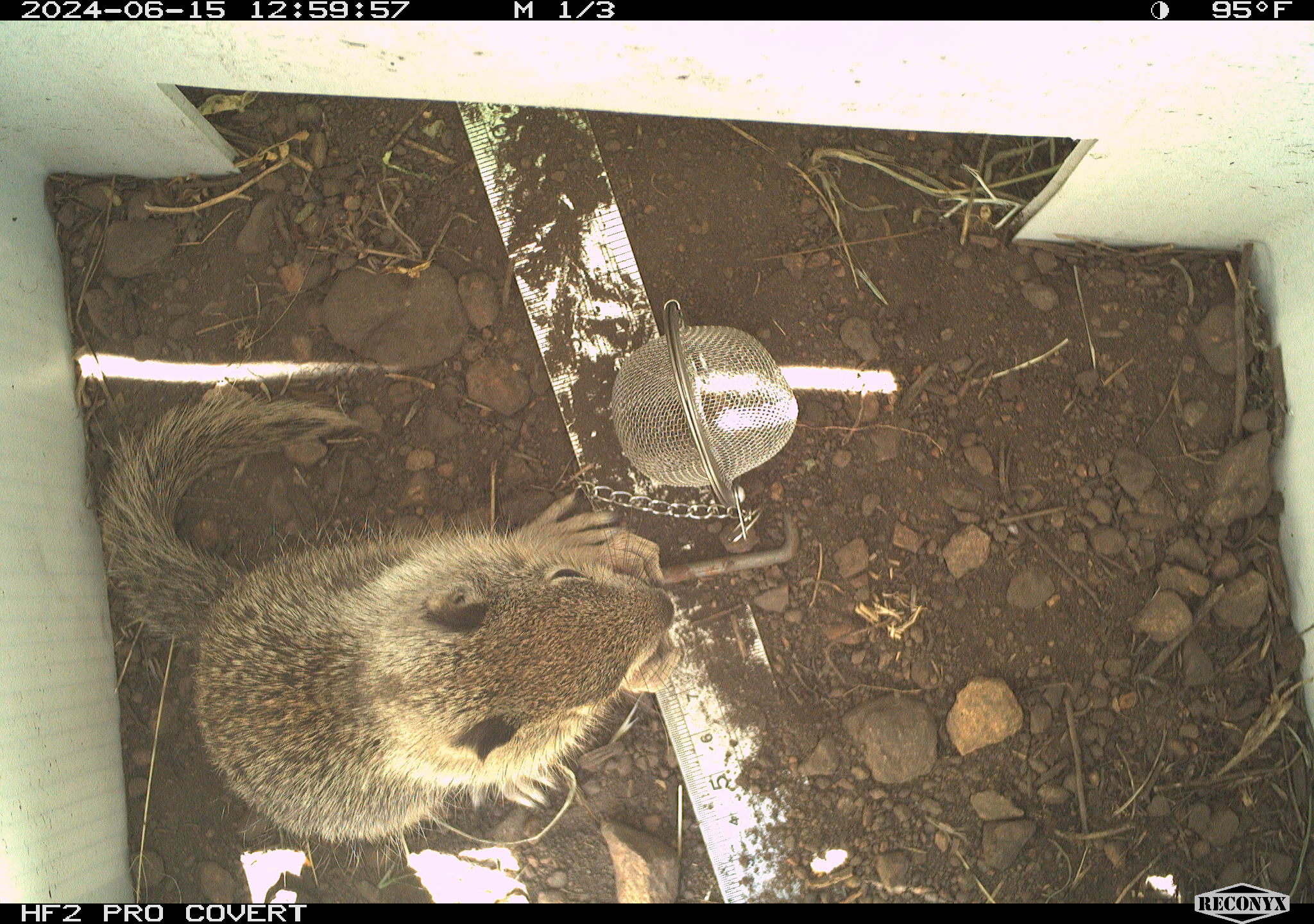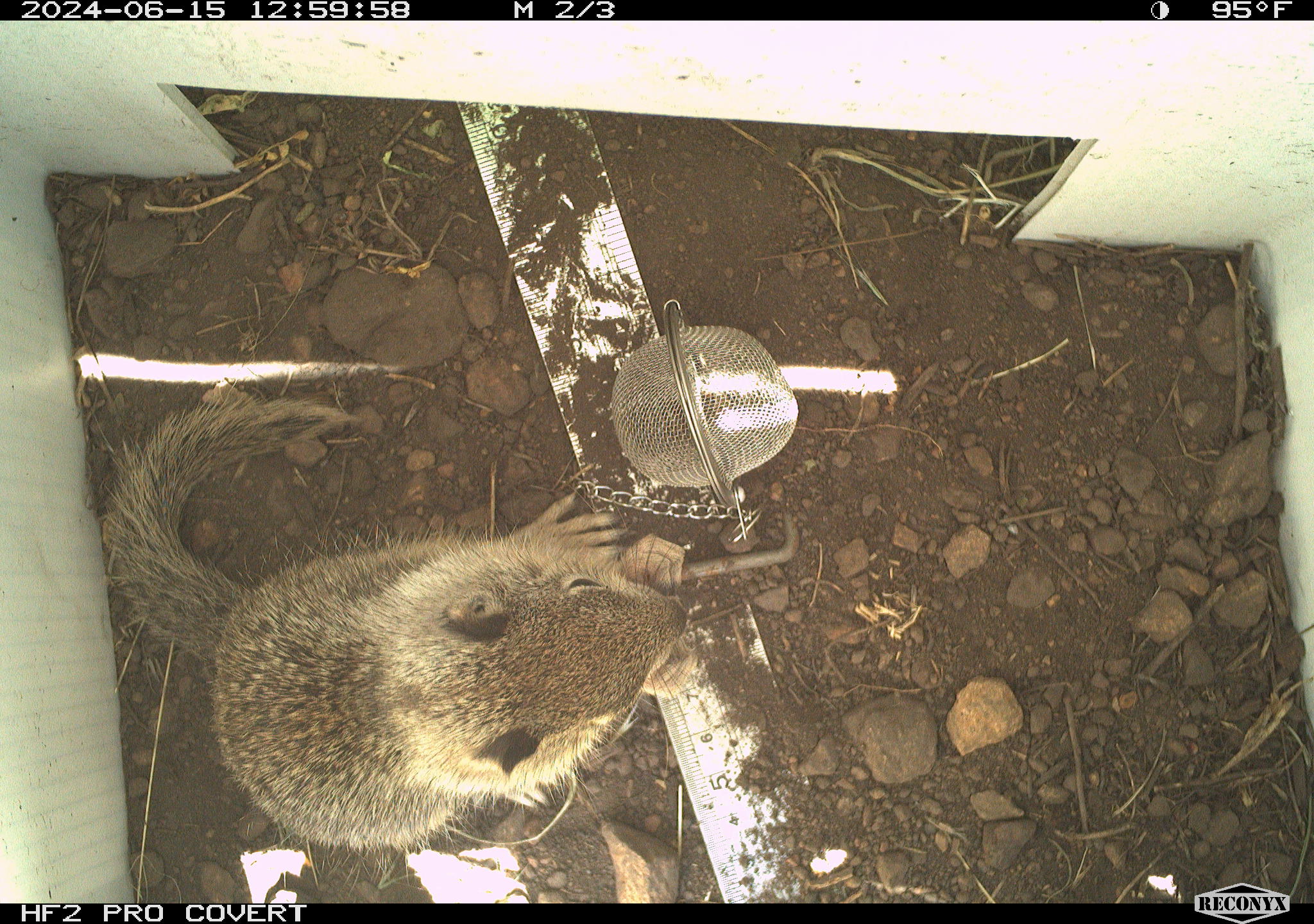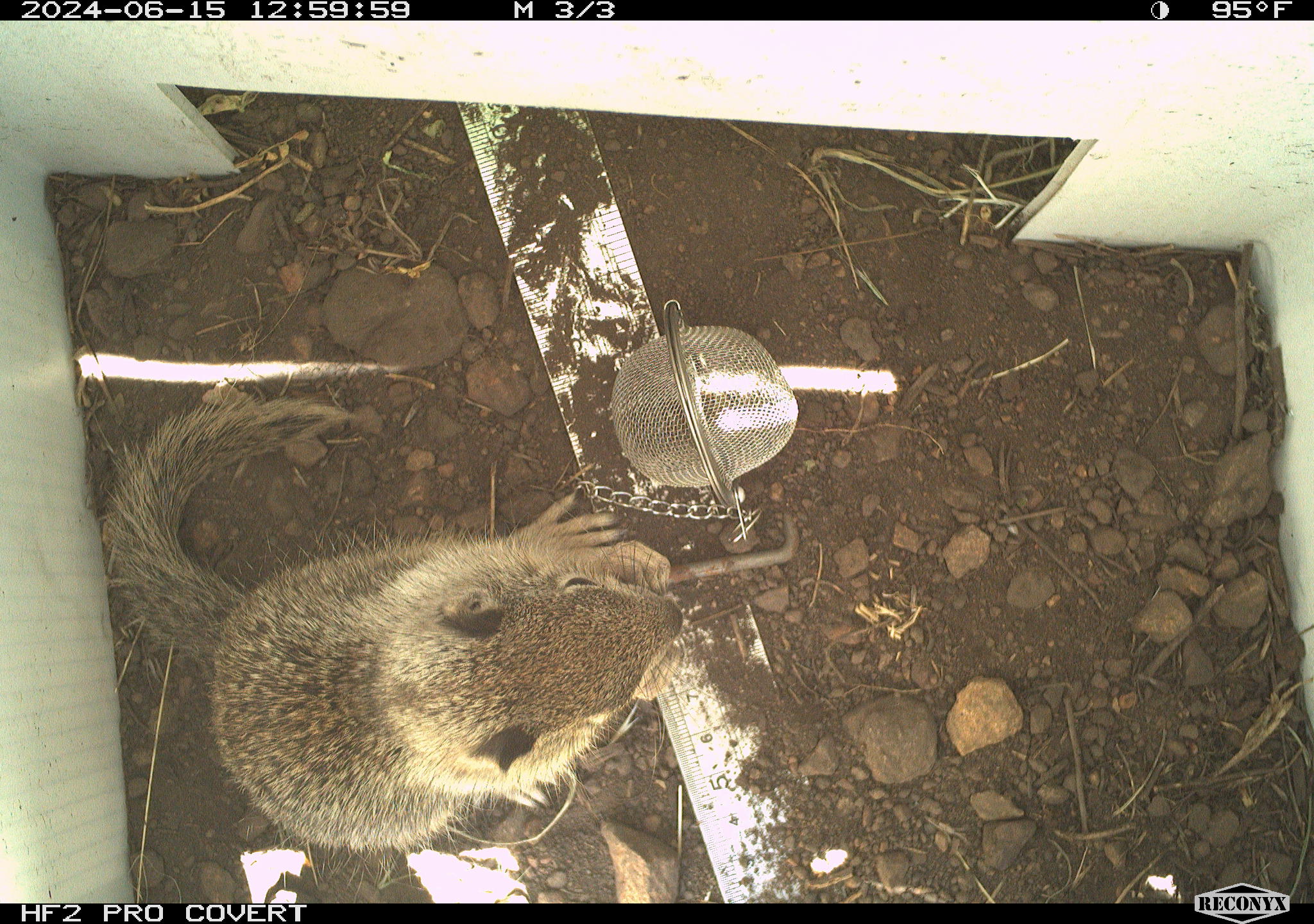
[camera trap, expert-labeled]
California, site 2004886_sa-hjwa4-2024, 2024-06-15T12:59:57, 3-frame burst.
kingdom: Animalia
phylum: Chordata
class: Mammalia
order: Rodentia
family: Sciuridae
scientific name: Sciuridae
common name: squirrels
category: sciuridae family